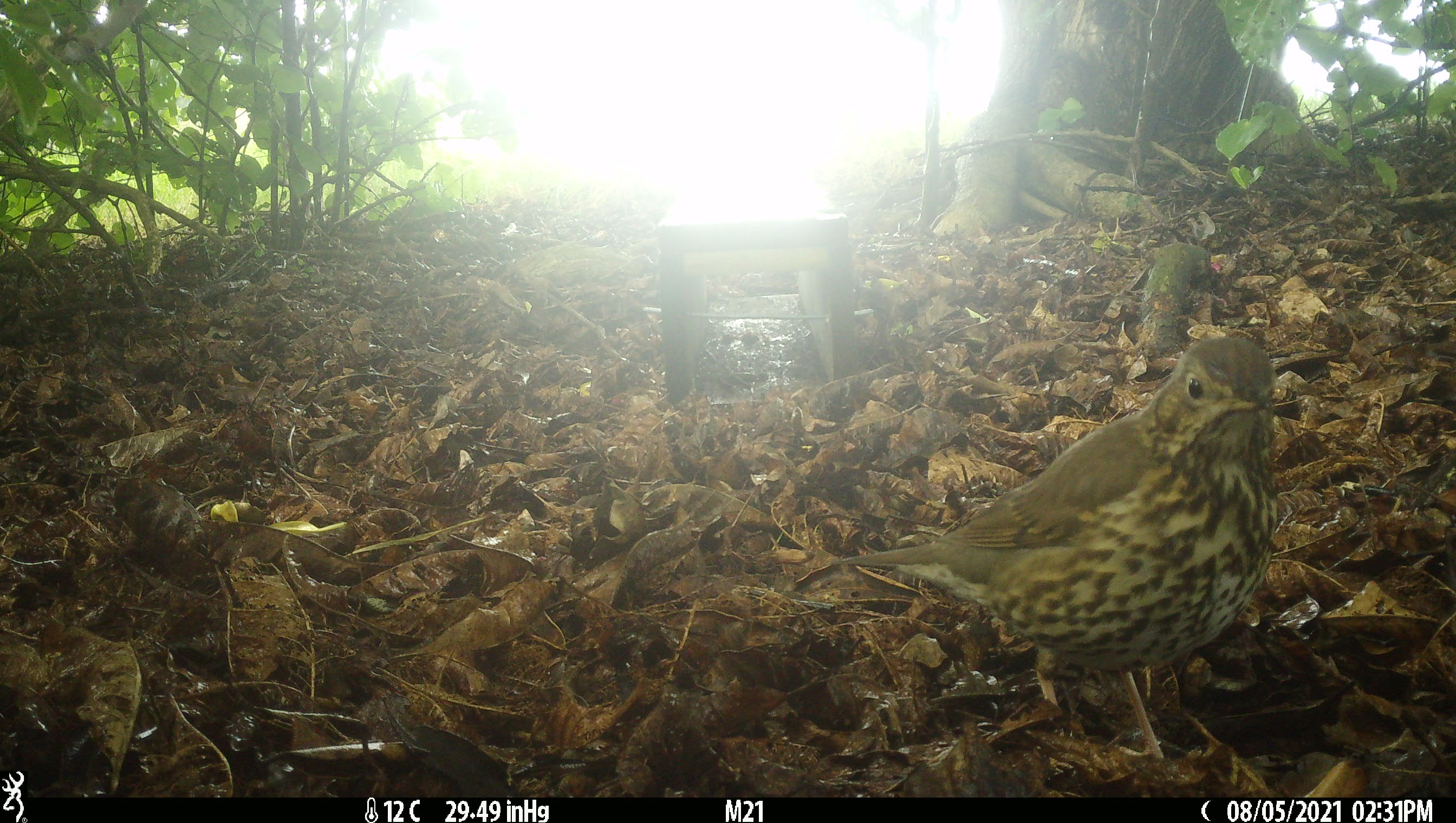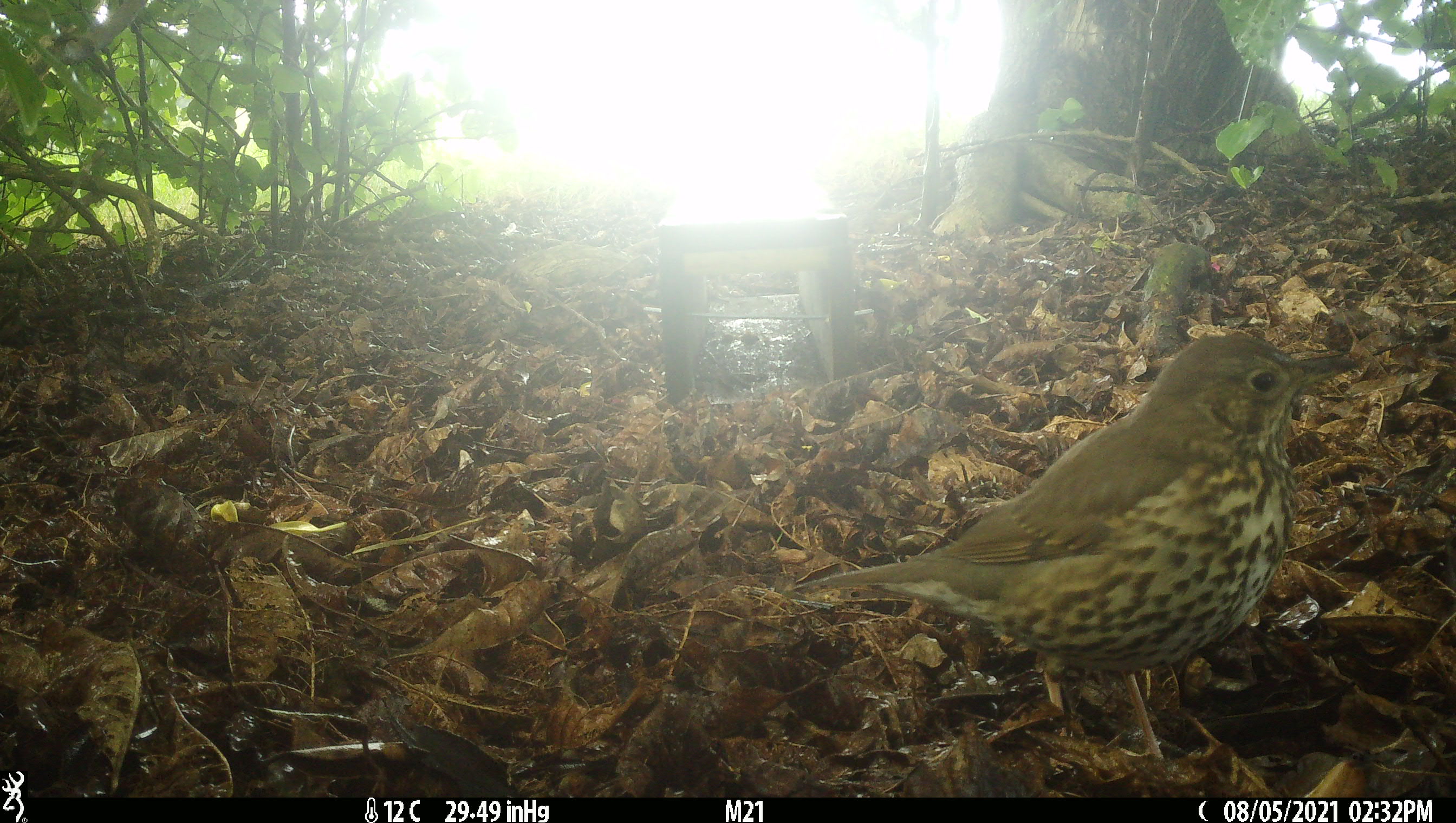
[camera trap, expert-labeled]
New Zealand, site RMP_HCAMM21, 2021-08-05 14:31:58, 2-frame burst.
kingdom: Animalia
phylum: Chordata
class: Aves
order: Passeriformes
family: Turdidae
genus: Turdus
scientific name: Turdus philomelos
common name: song thrush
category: thrush